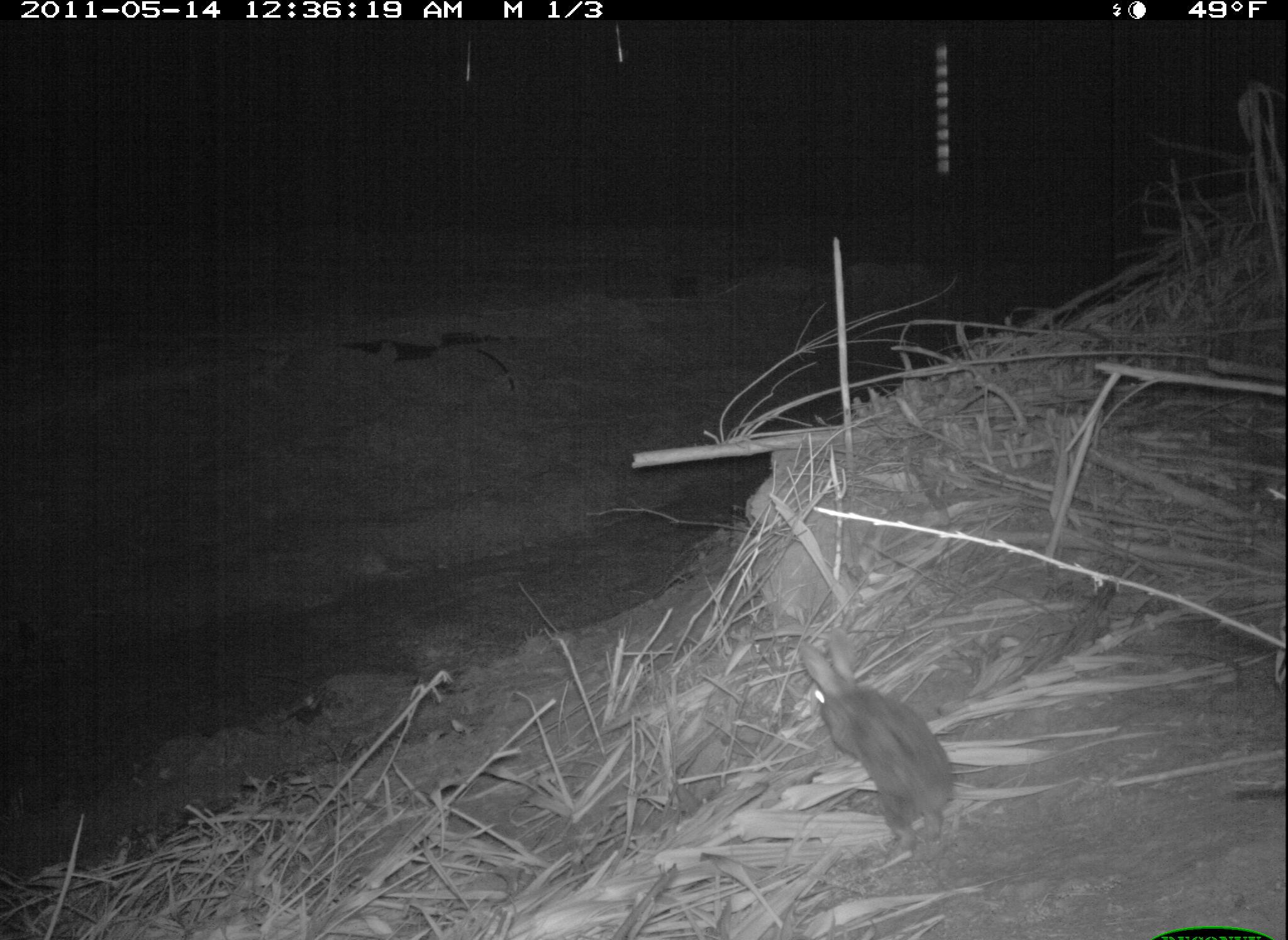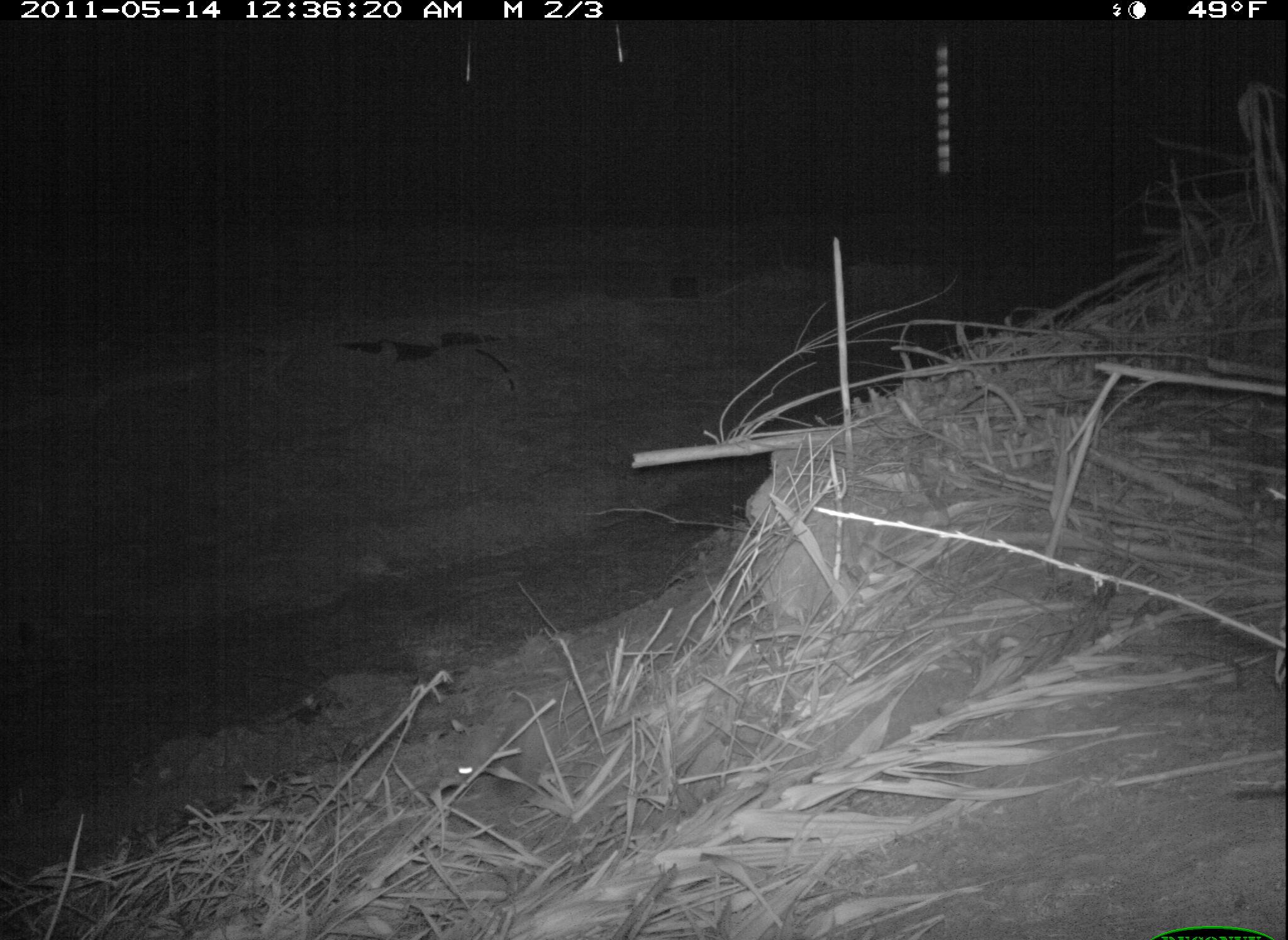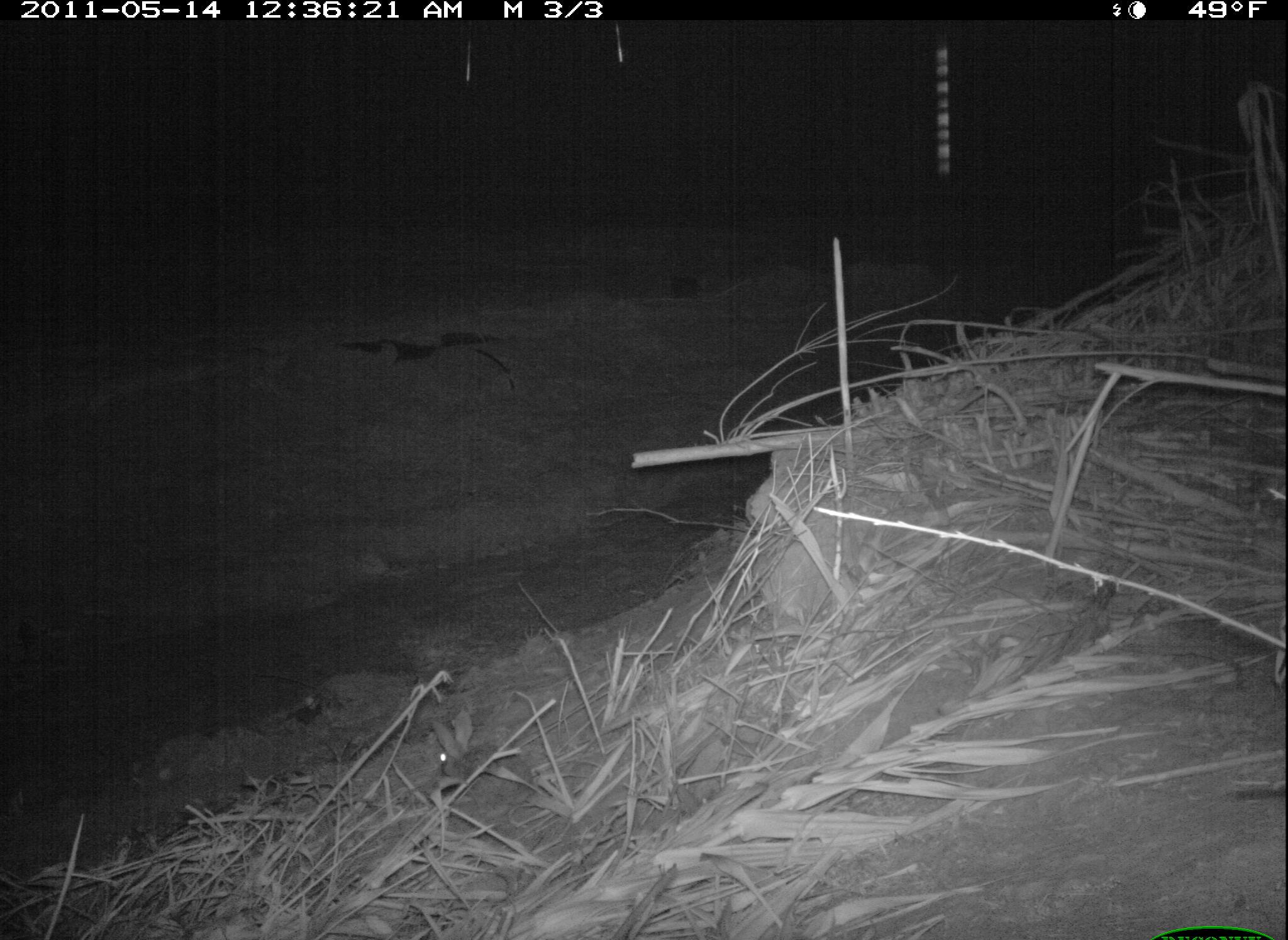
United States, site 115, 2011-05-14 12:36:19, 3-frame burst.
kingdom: Animalia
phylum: Chordata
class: Mammalia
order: Lagomorpha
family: Leporidae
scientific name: Leporidae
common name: rabbits and hares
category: rabbit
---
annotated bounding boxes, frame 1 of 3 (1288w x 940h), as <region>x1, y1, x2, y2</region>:
rabbit: <region>795, 631, 960, 854</region>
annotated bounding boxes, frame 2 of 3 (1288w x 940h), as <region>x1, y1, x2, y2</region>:
rabbit: <region>401, 699, 564, 821</region>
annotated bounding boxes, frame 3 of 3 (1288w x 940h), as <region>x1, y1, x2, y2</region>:
rabbit: <region>401, 703, 547, 813</region>